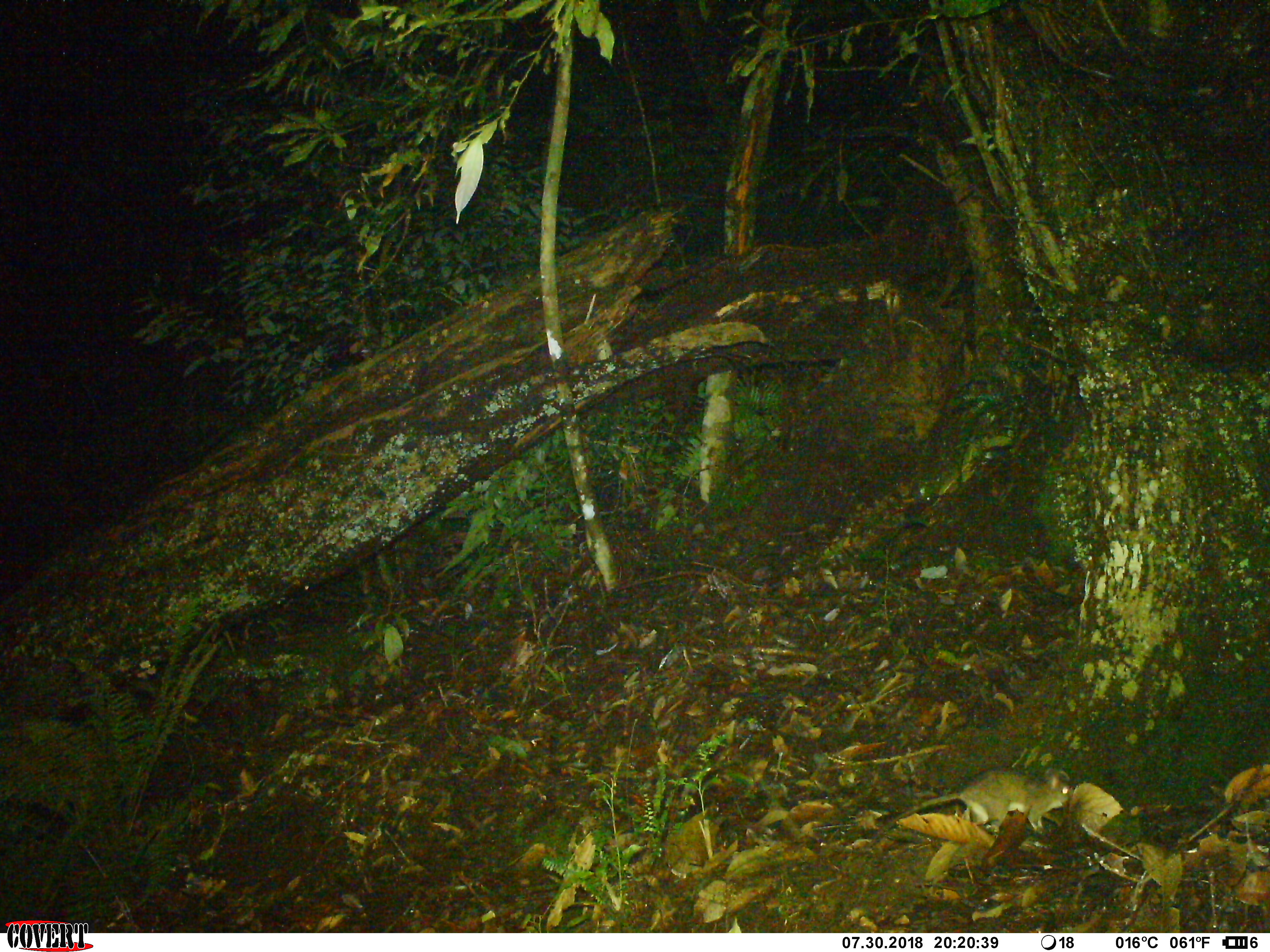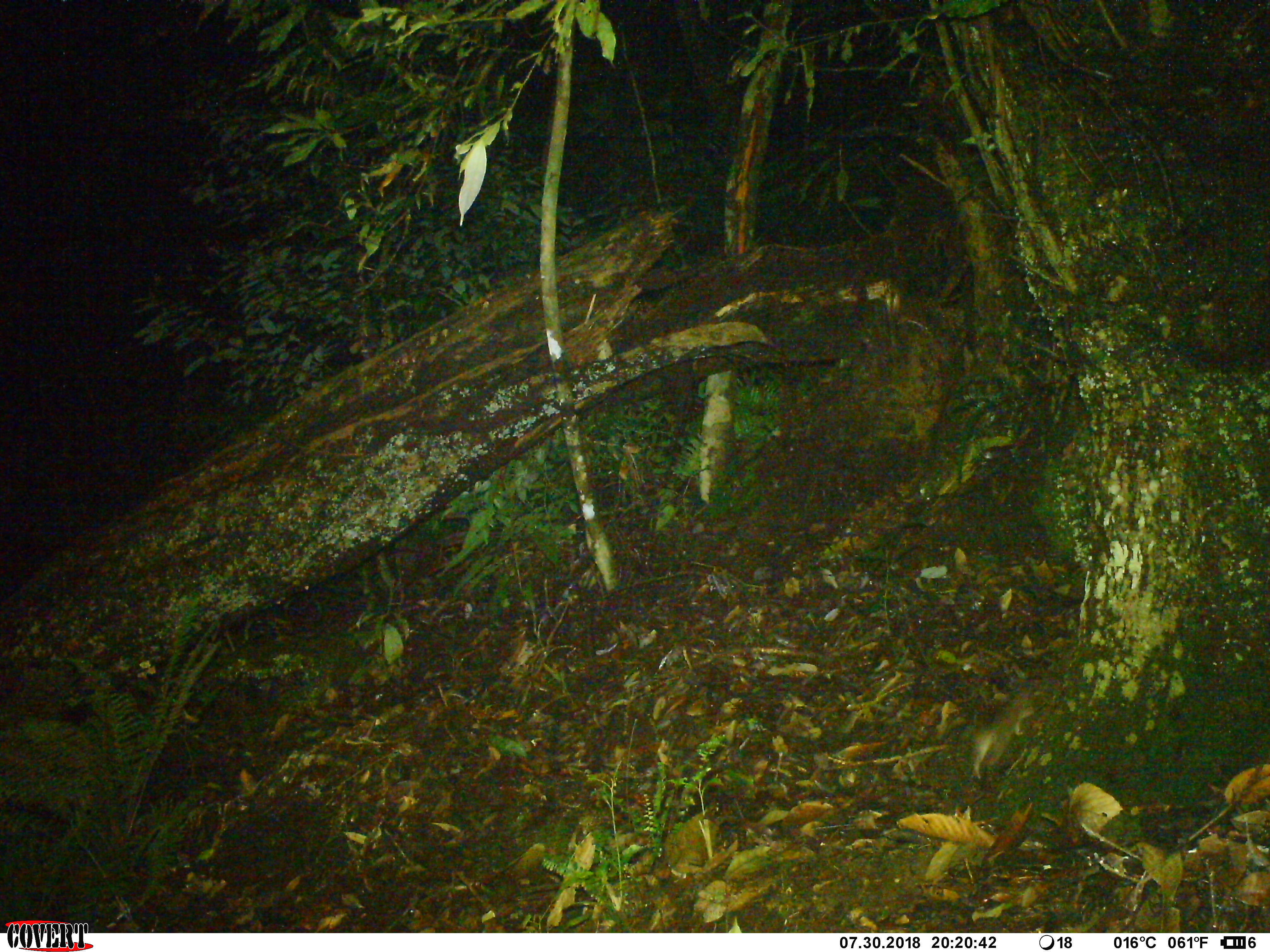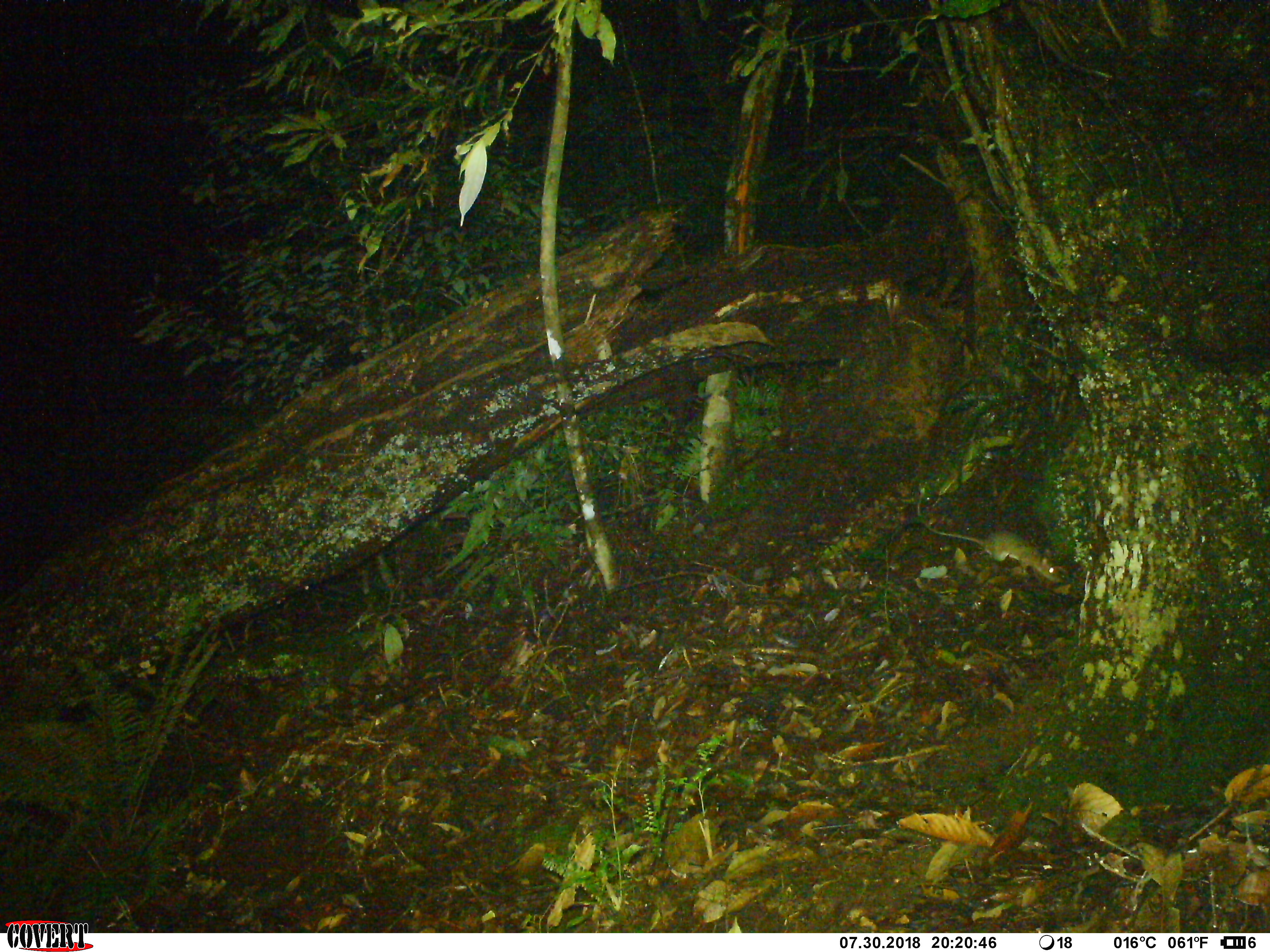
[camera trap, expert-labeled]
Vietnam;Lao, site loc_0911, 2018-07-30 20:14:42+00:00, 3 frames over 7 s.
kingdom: Animalia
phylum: Chordata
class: Mammalia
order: Rodentia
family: Muridae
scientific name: Muridae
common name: old-world mice and rats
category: unidentified murid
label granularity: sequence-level